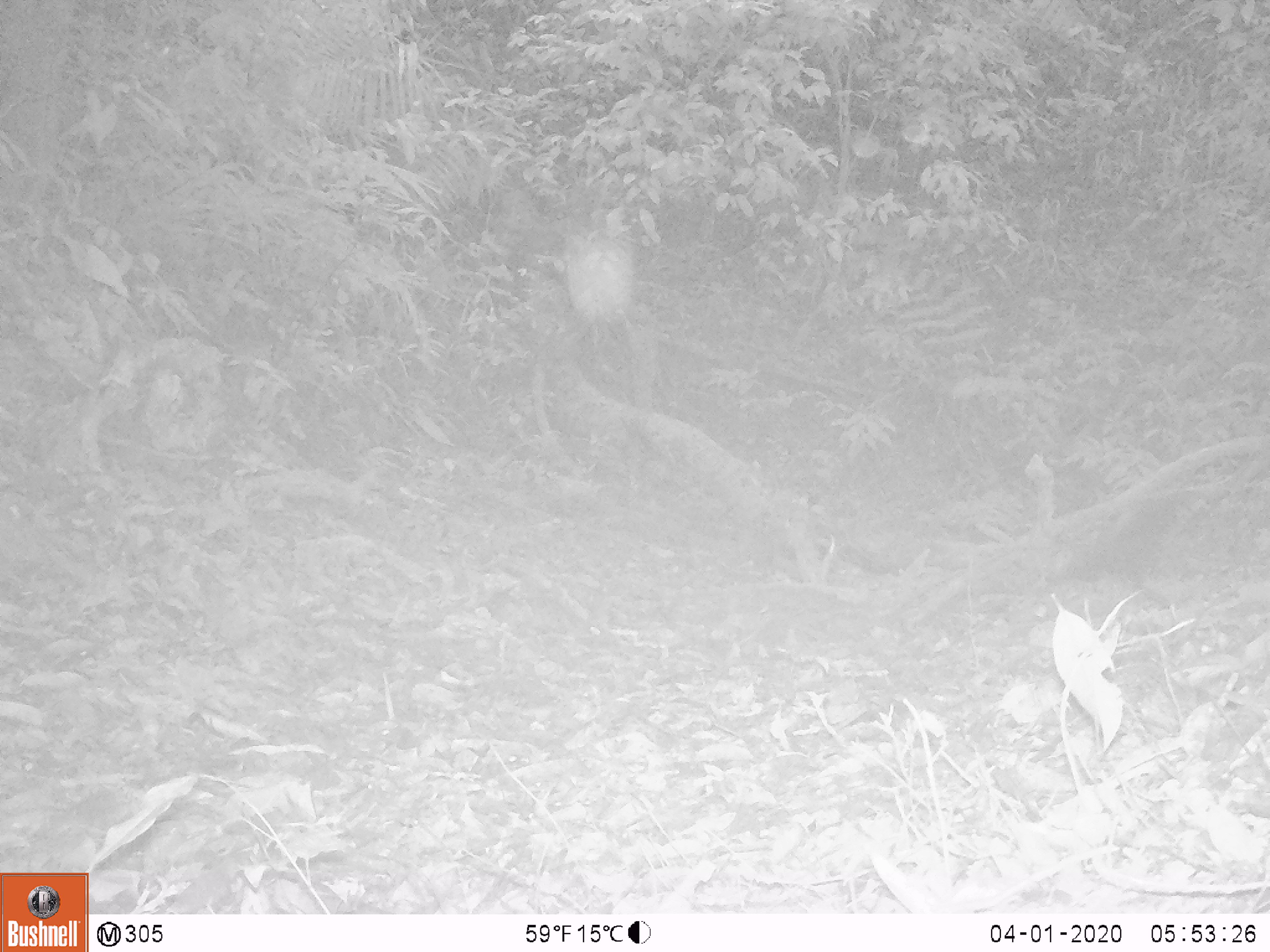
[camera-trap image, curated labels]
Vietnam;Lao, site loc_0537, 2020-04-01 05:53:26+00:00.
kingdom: Animalia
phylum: Chordata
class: Mammalia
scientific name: Mammalia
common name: mammal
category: unidentified small mammal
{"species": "unidentified small mammal (mammal) (Mammalia)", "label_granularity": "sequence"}